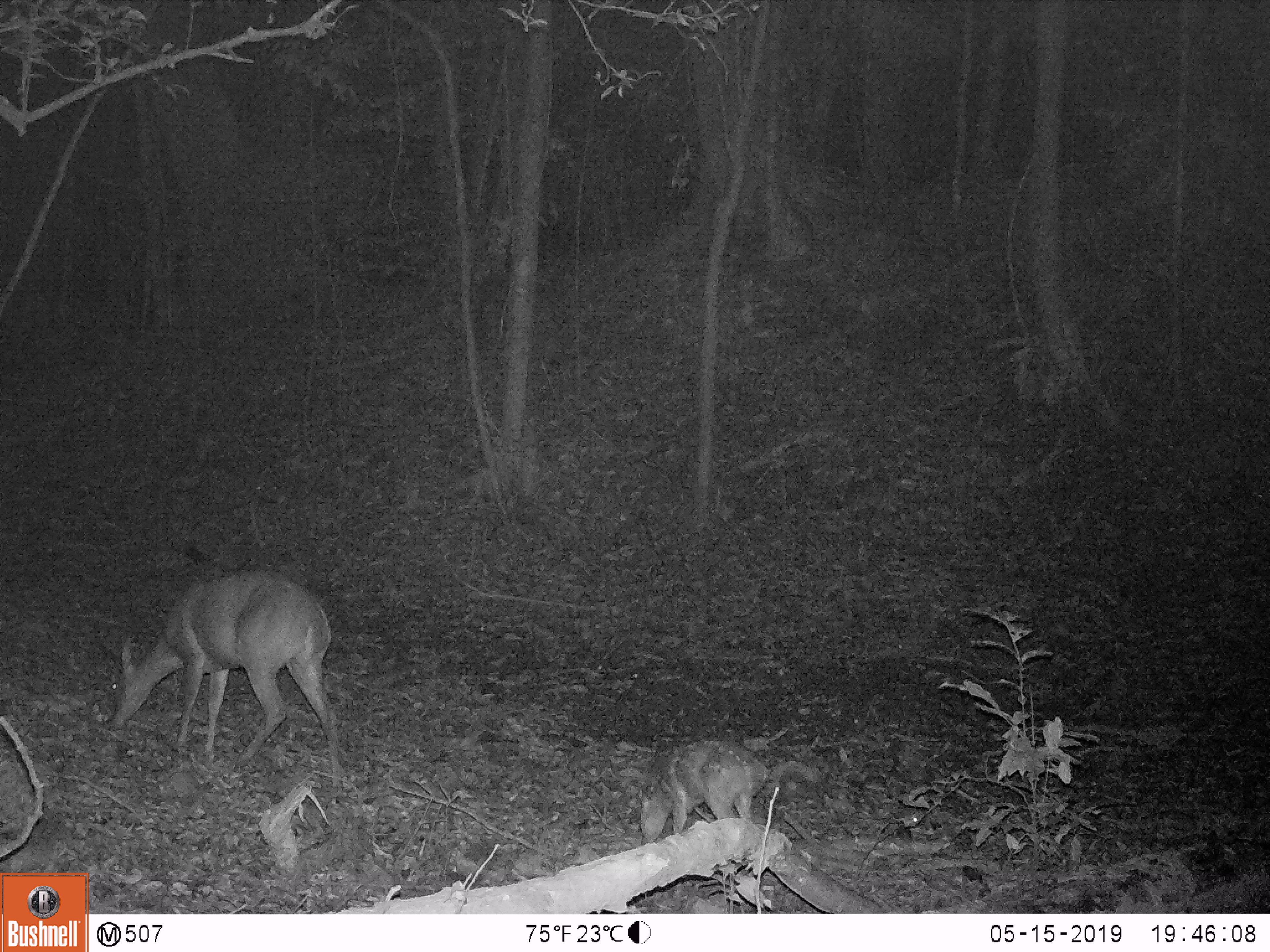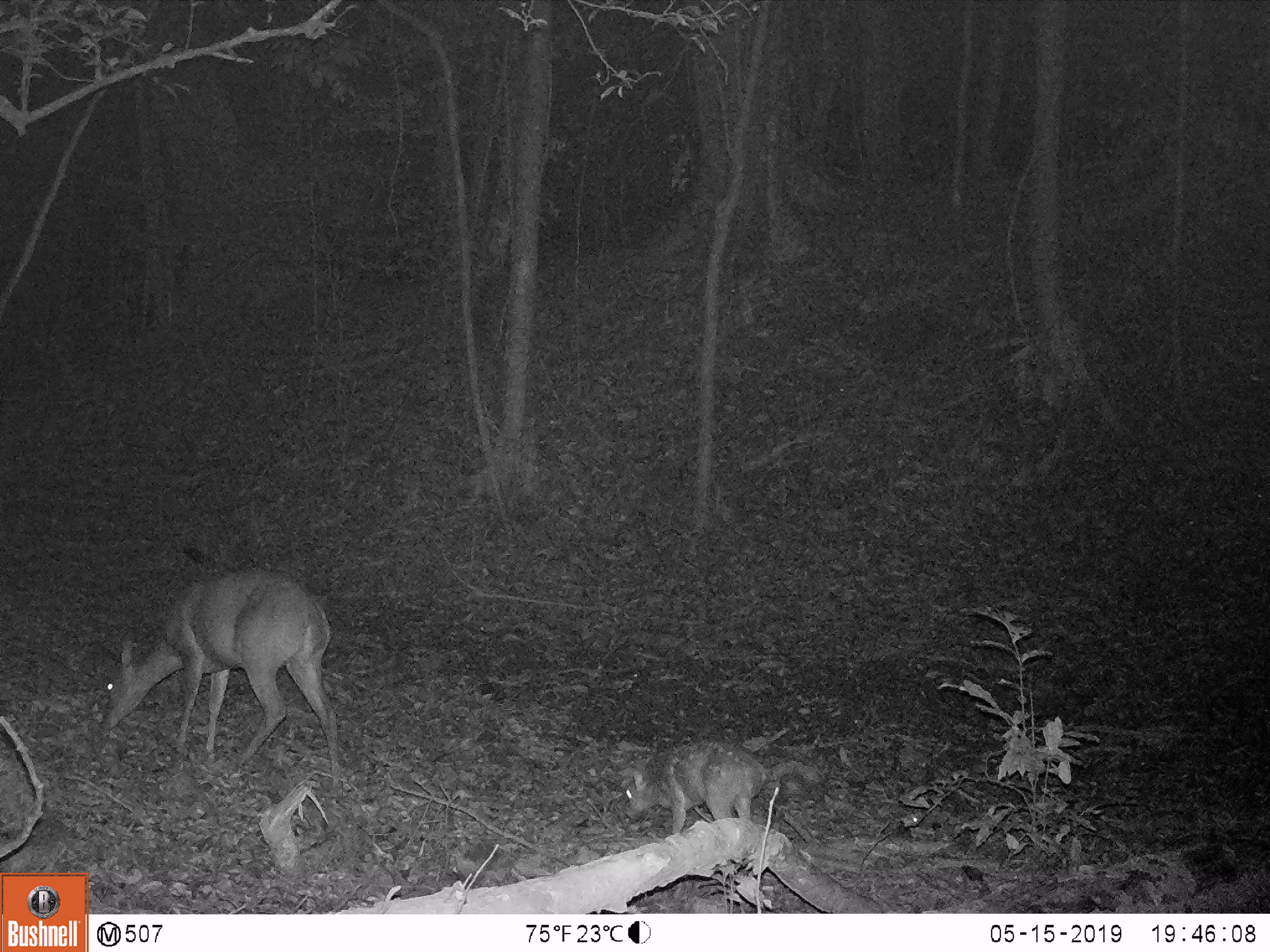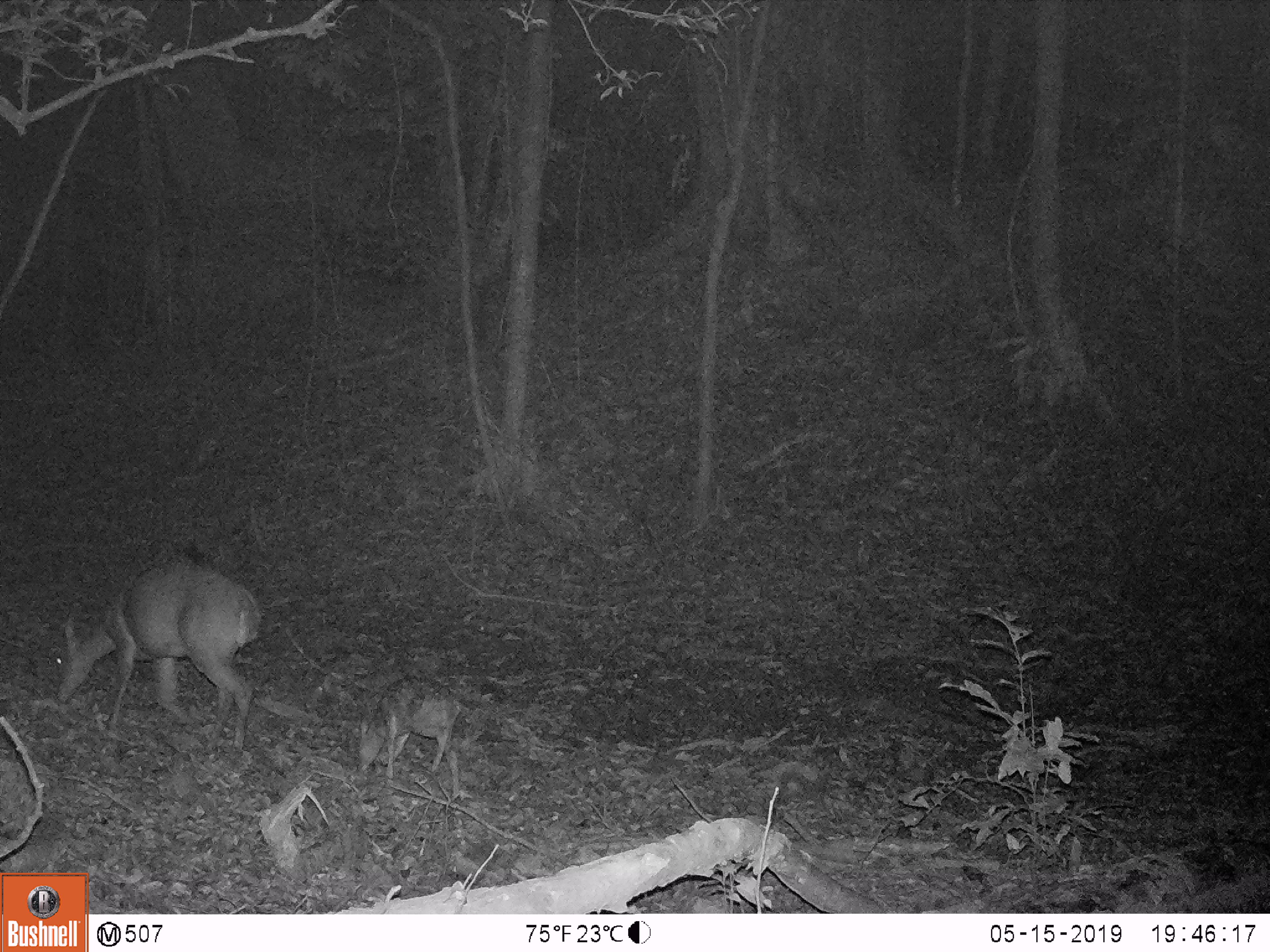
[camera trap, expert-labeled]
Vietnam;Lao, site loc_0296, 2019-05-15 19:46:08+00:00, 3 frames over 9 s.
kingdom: Animalia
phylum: Chordata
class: Mammalia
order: Artiodactyla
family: Cervidae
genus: Muntiacus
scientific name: Muntiacus vuquangensis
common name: large-antlered muntjac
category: large antlered muntjac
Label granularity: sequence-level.